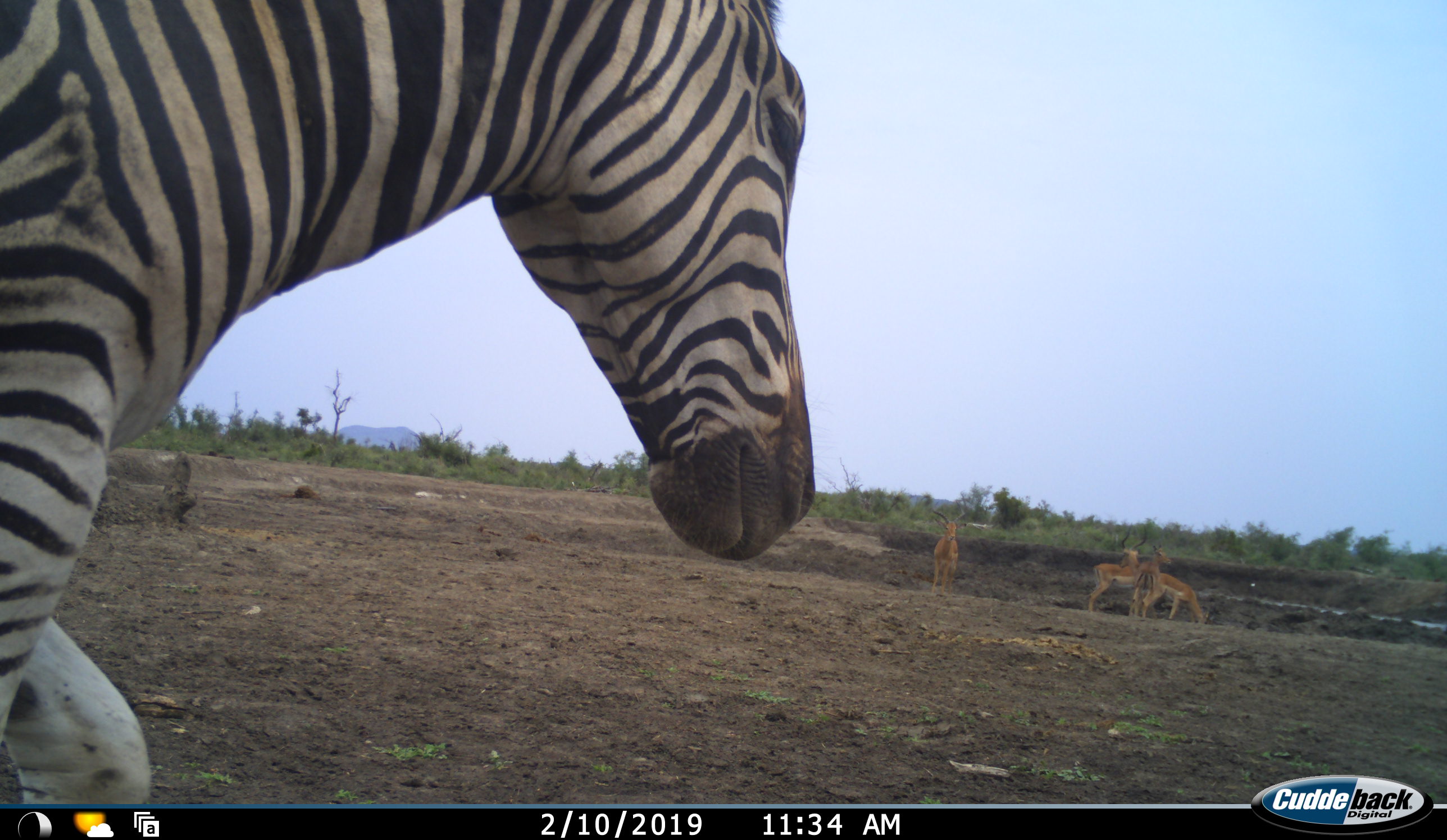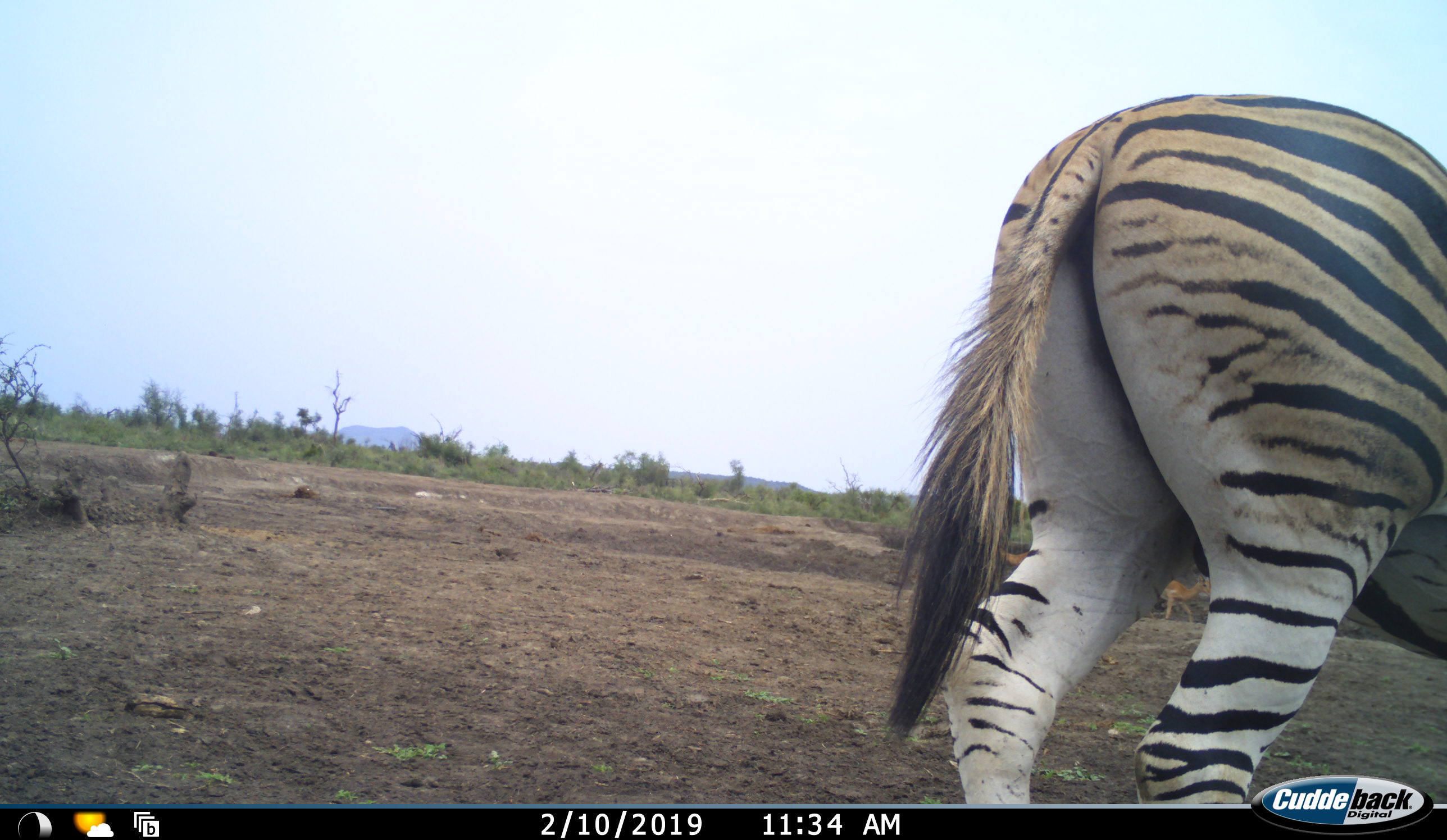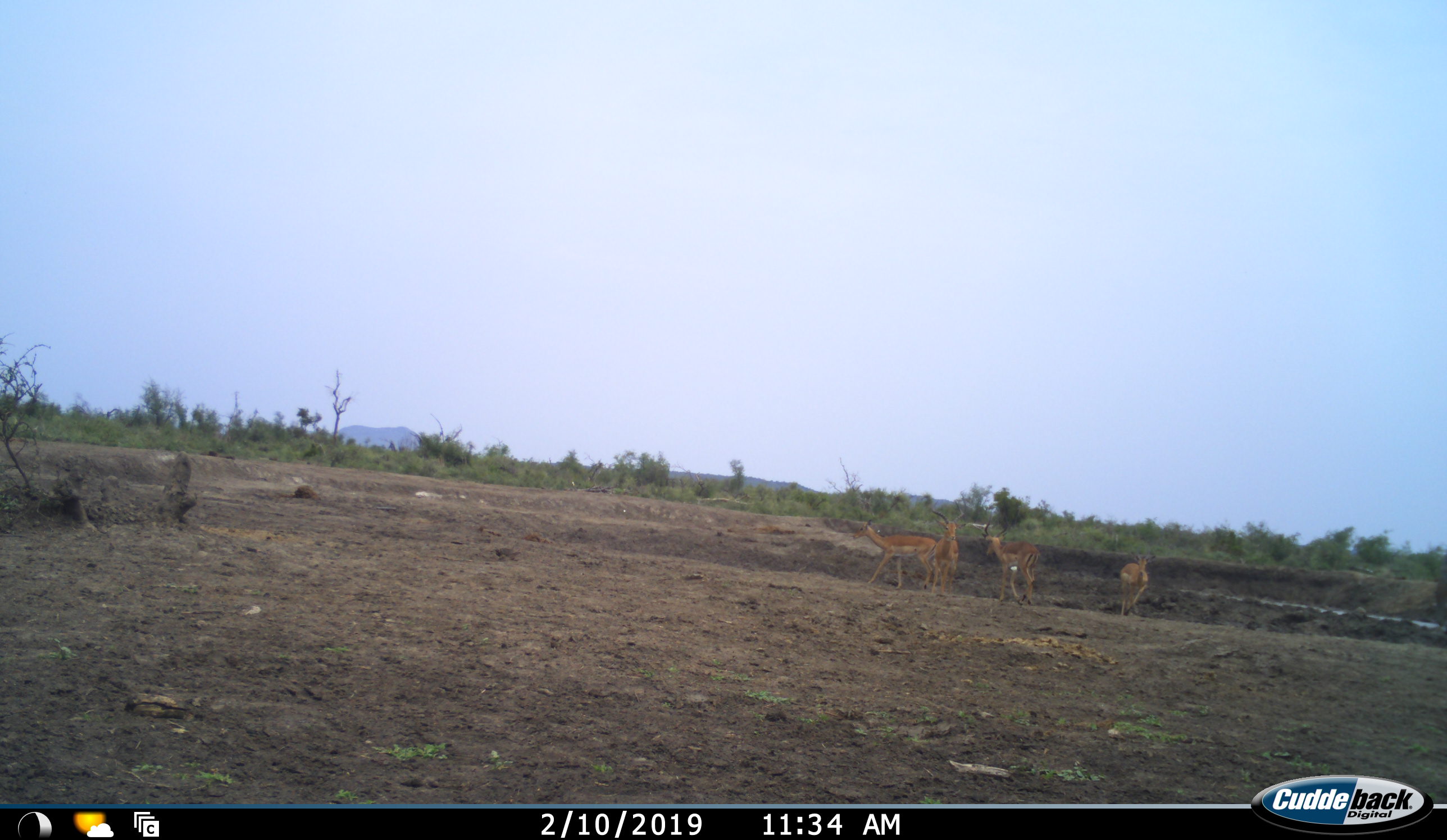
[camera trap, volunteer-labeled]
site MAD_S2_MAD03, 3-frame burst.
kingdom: Animalia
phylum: Chordata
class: Mammalia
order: Artiodactyla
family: Bovidae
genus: Aepyceros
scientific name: Aepyceros melampus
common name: impala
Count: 4.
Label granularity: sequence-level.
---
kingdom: Animalia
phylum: Chordata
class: Mammalia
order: Perissodactyla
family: Equidae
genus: Equus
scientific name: Equus quagga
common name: plains zebra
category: zebraplains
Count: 1.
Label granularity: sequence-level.